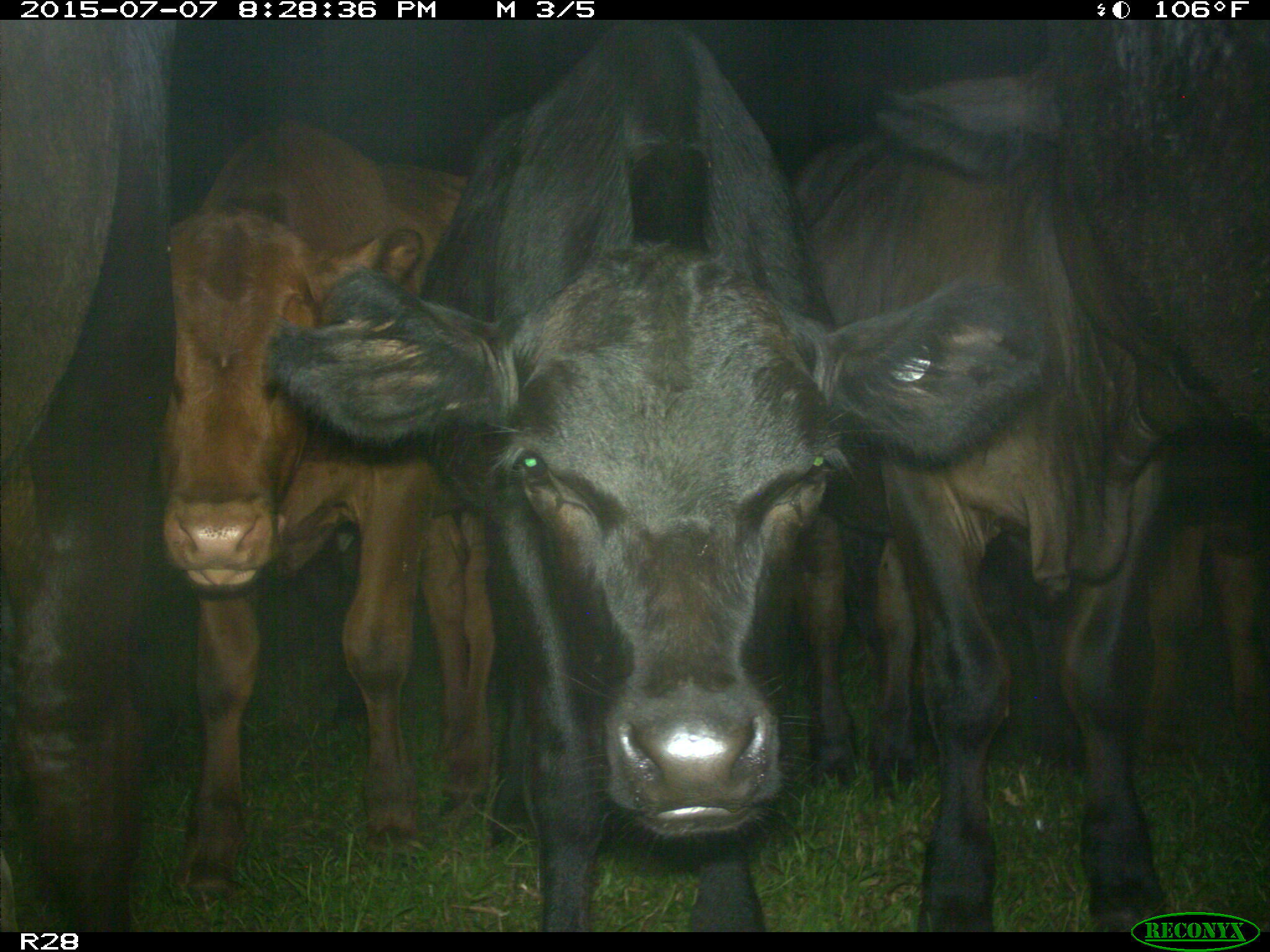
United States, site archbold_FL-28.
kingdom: Animalia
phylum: Chordata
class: Mammalia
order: Artiodactyla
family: Bovidae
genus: Bos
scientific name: Bos taurus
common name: domestic cow